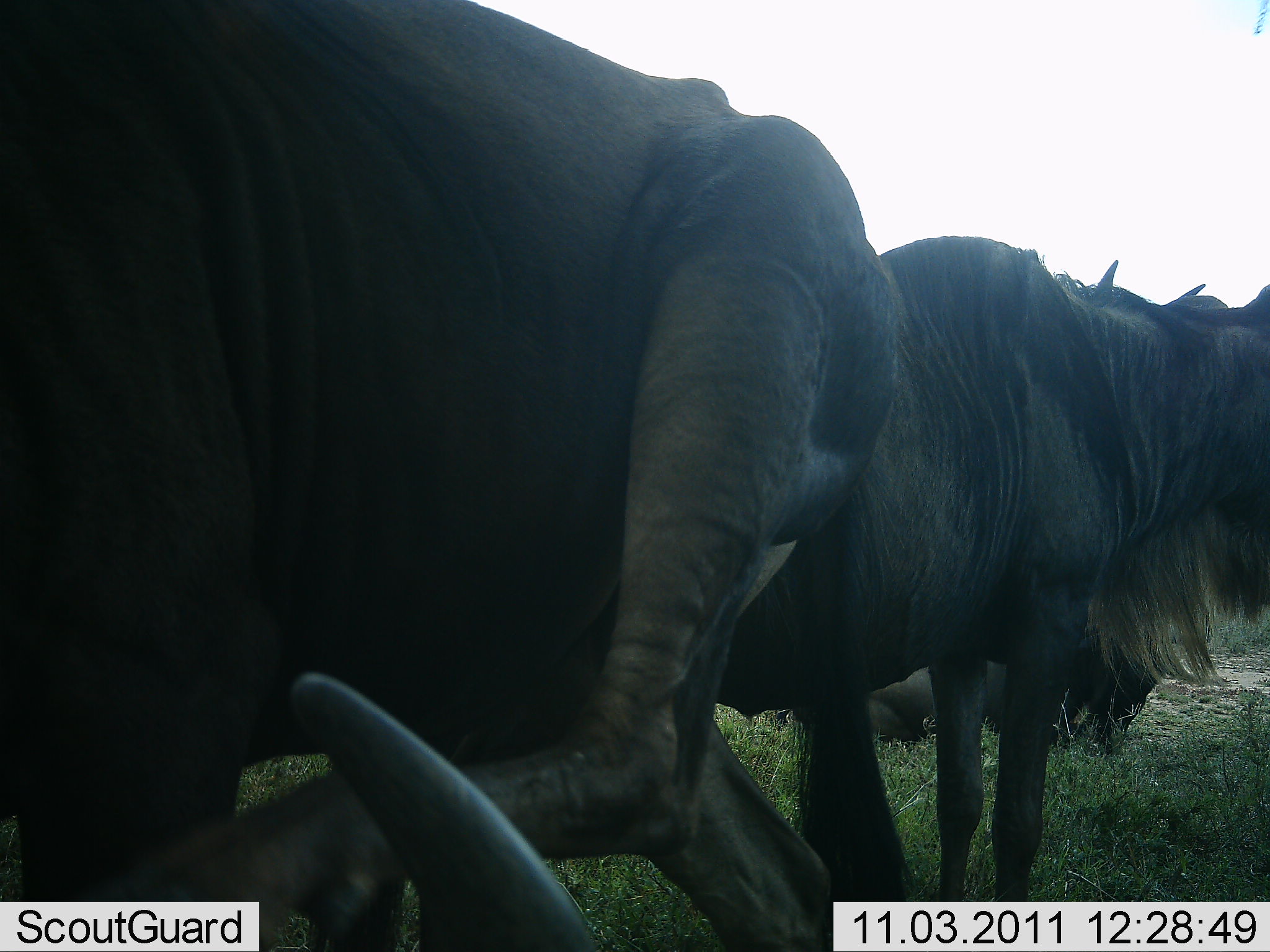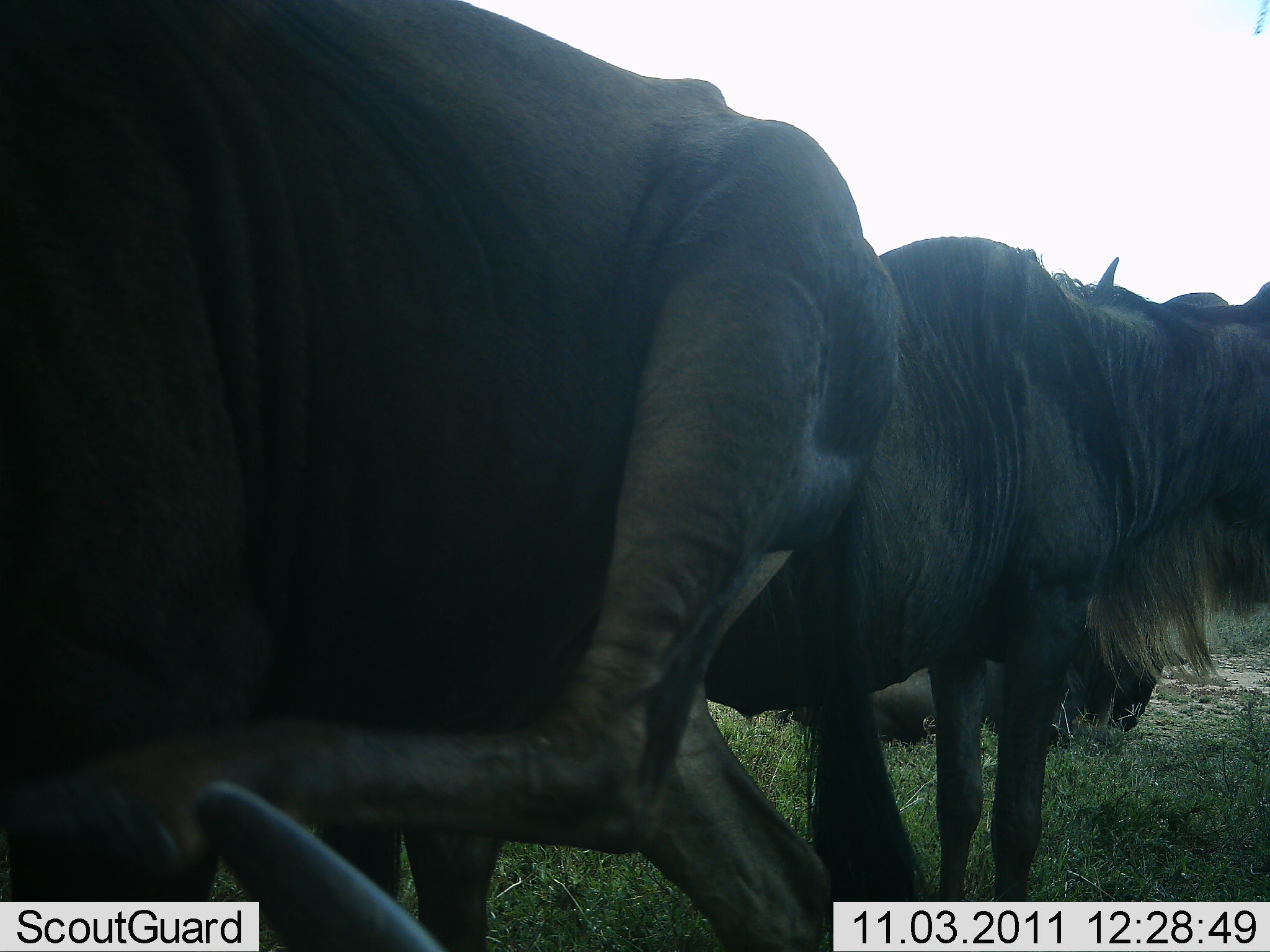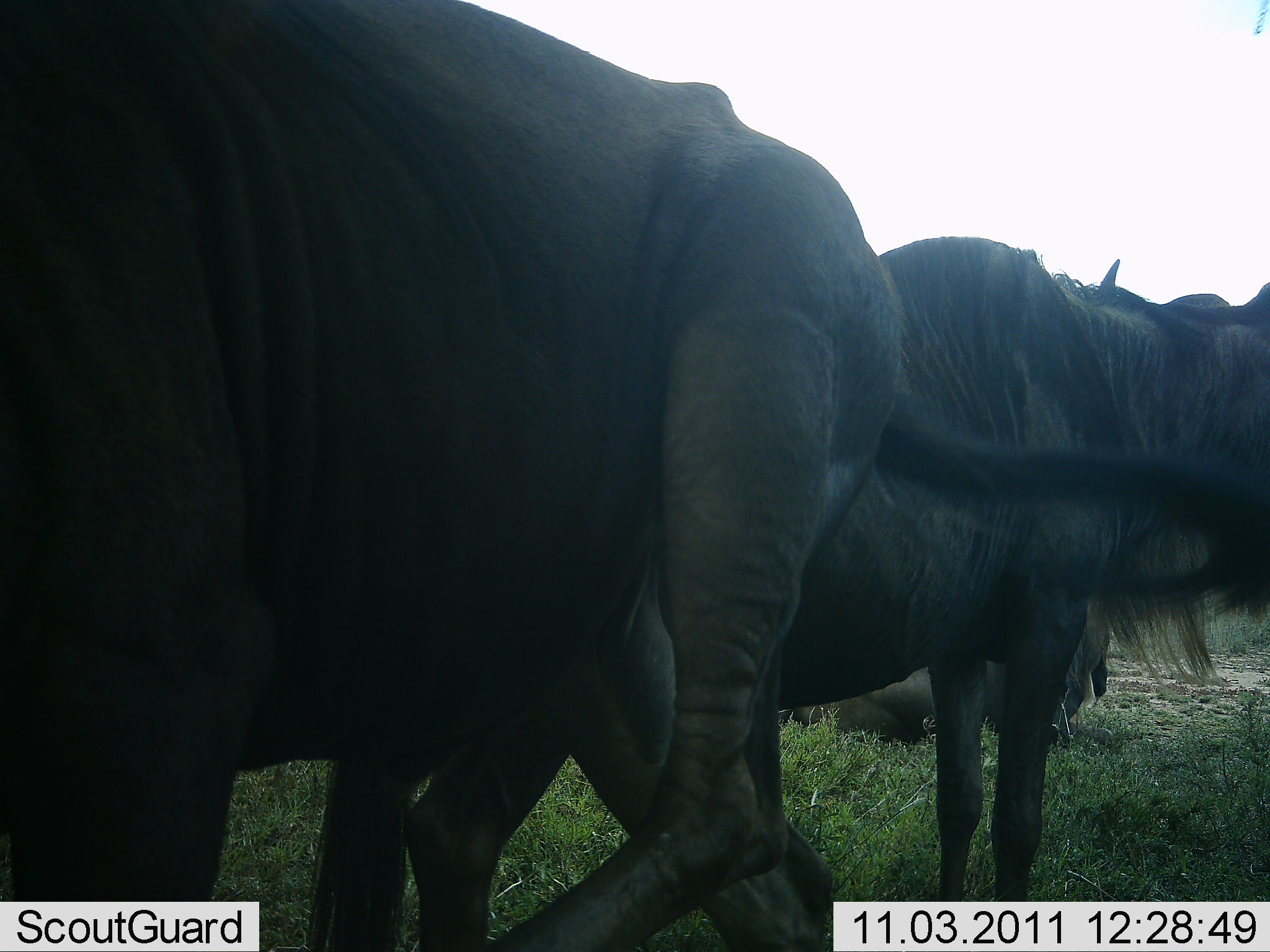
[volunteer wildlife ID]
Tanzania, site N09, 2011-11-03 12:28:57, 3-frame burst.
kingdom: Animalia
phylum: Chordata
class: Mammalia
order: Artiodactyla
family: Bovidae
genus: Connochaetes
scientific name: Connochaetes taurinus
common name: blue wildebeest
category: wildebeest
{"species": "wildebeest (blue wildebeest) (Connochaetes taurinus)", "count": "3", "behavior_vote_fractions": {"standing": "100%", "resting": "90%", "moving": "0%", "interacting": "0%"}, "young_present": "0%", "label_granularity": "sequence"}